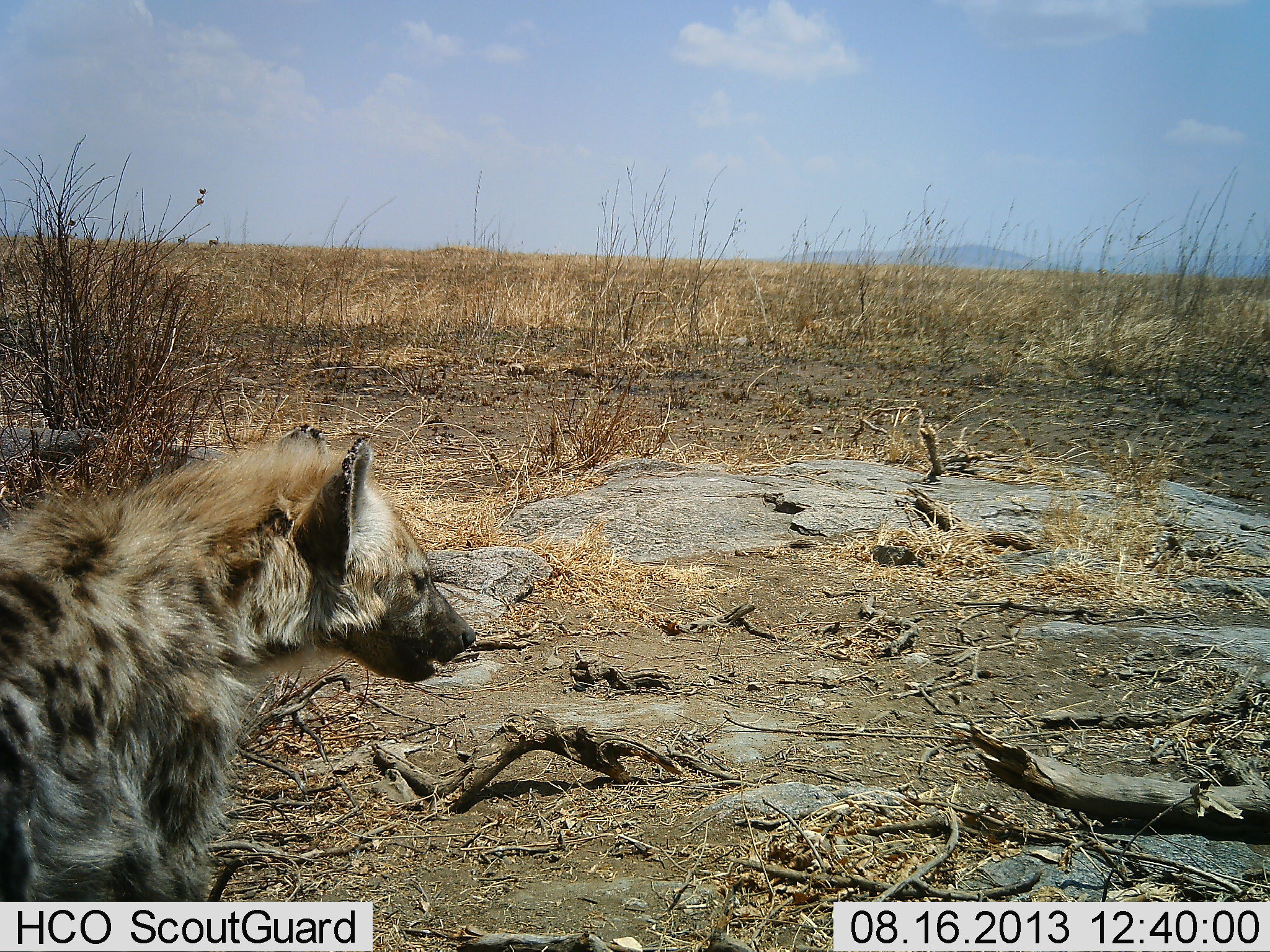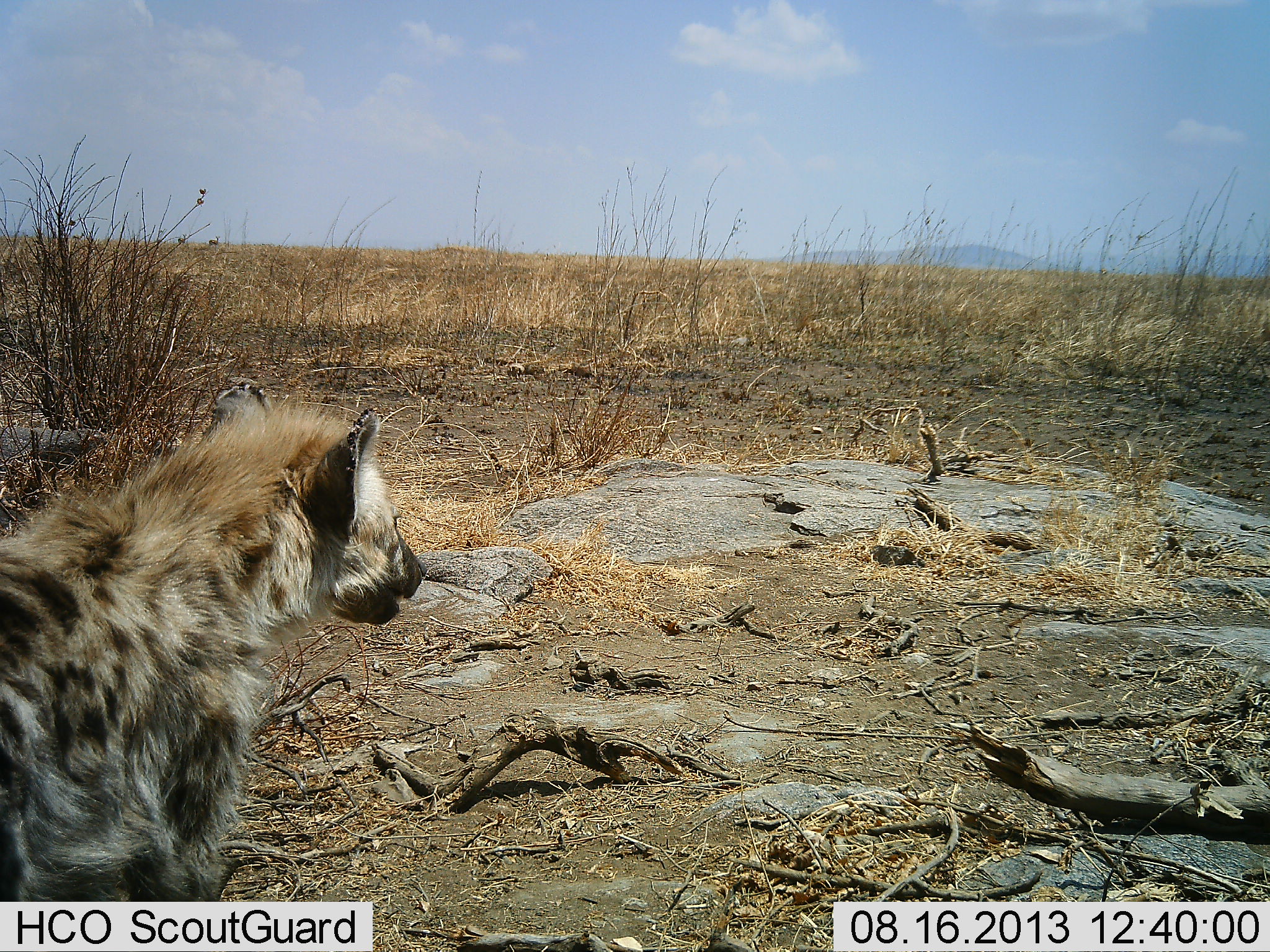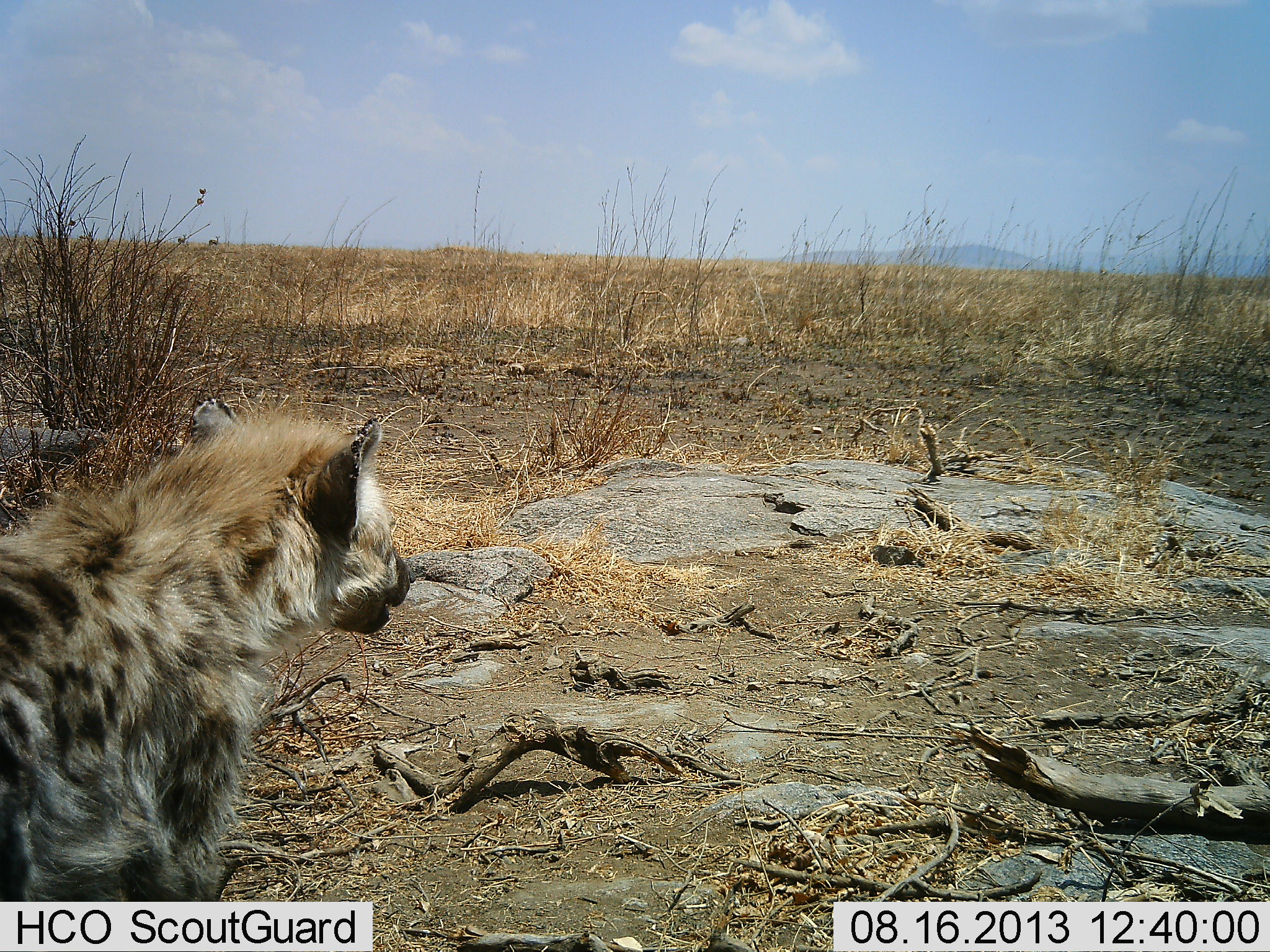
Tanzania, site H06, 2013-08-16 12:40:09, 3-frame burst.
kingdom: Animalia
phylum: Chordata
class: Mammalia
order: Carnivora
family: Hyaenidae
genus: Crocuta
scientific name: Crocuta crocuta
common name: spotted hyena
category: hyenaspotted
Hyenaspotted (spotted hyena) (Crocuta crocuta), count 1. Behavior (volunteer vote fractions): standing 97%, resting 6%, moving 3%, interacting 0%. Young present (vote fraction): 0%. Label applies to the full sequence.